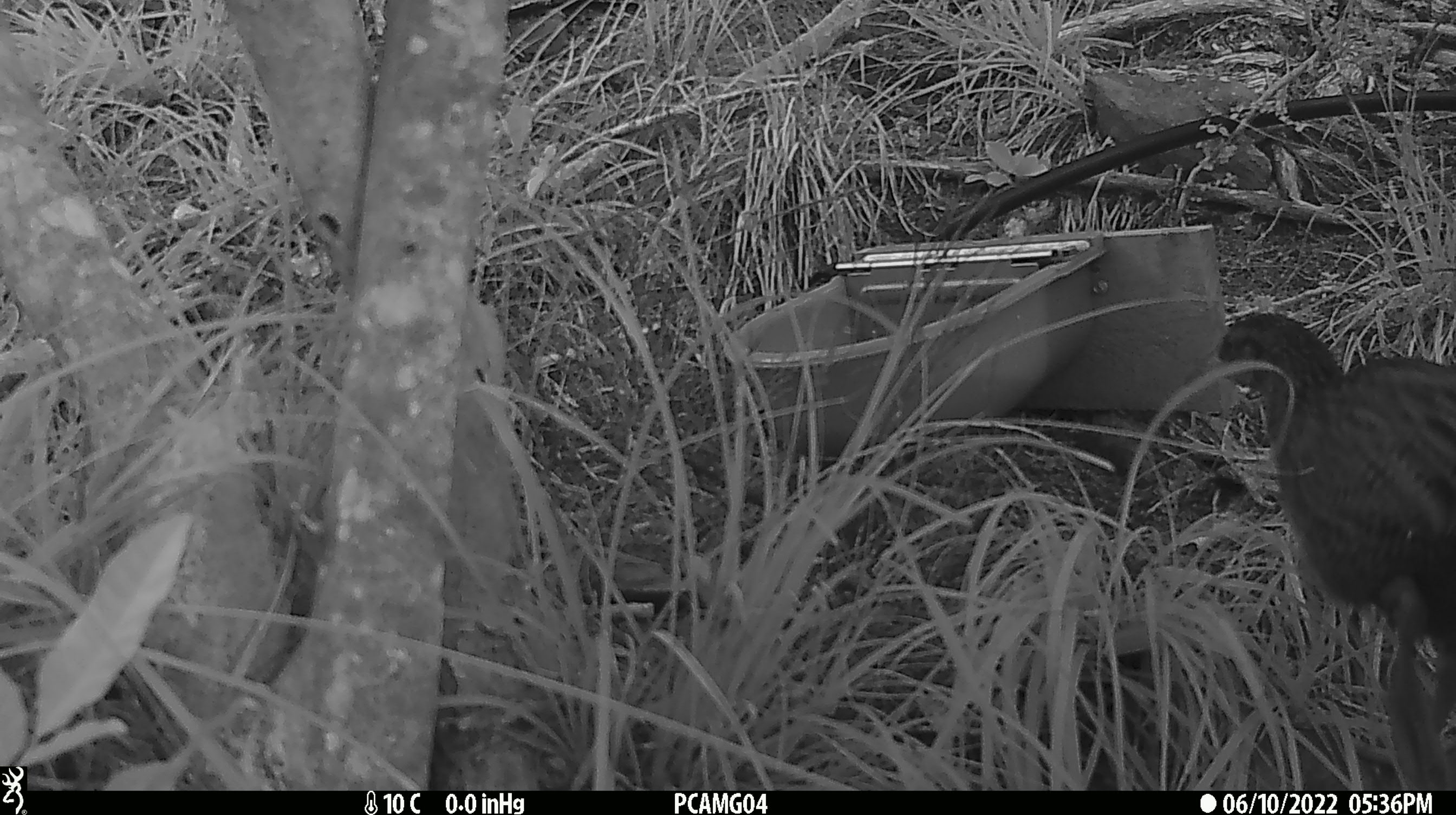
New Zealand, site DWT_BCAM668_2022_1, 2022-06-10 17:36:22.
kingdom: Animalia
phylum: Chordata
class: Aves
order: Gruiformes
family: Rallidae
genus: Gallirallus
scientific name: Gallirallus australis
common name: weka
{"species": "weka (Gallirallus australis)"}